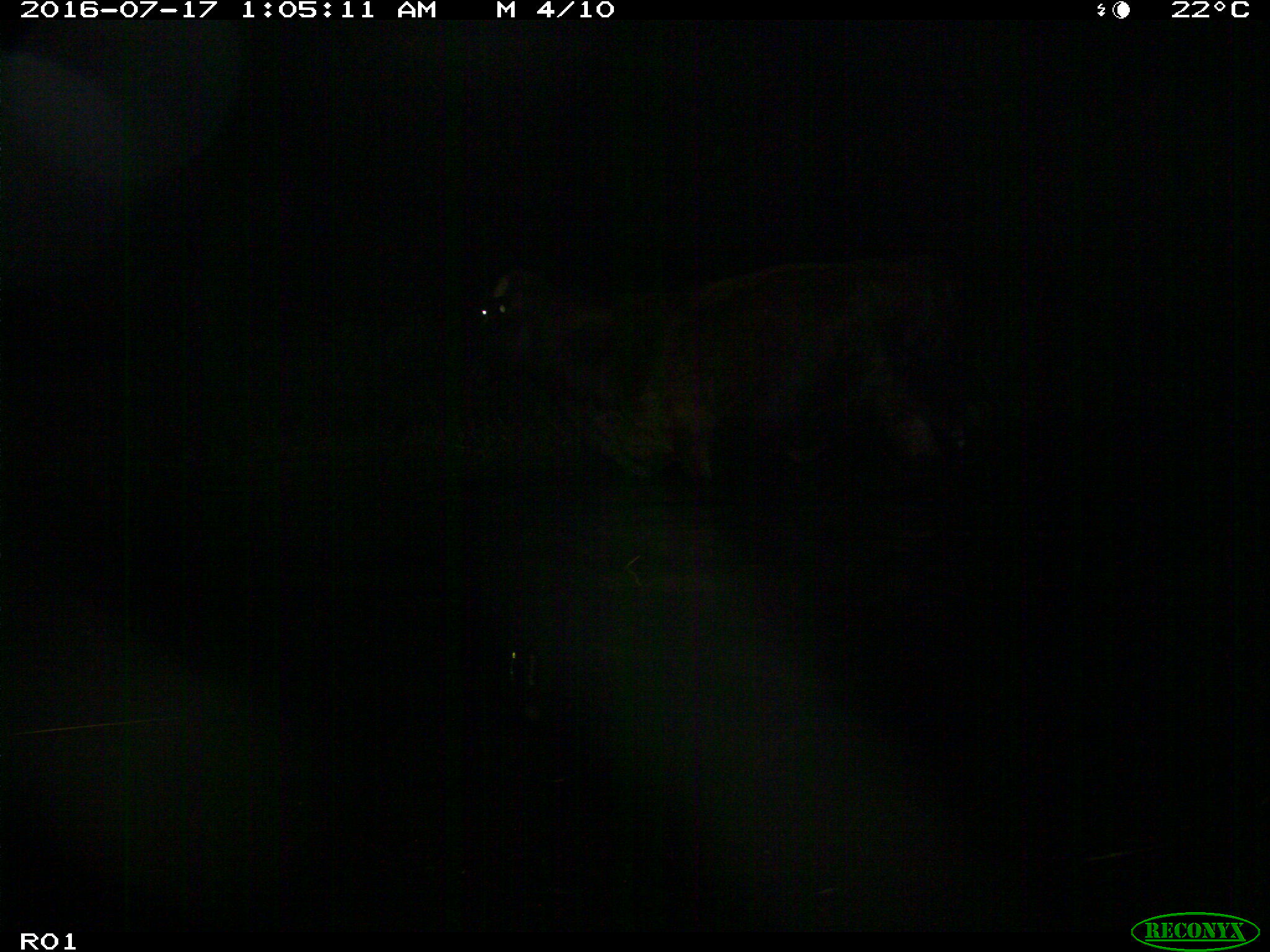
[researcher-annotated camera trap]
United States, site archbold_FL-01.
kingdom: Animalia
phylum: Chordata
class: Mammalia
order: Artiodactyla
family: Bovidae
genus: Bos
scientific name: Bos taurus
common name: domestic cow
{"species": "Bos taurus (domestic cow)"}